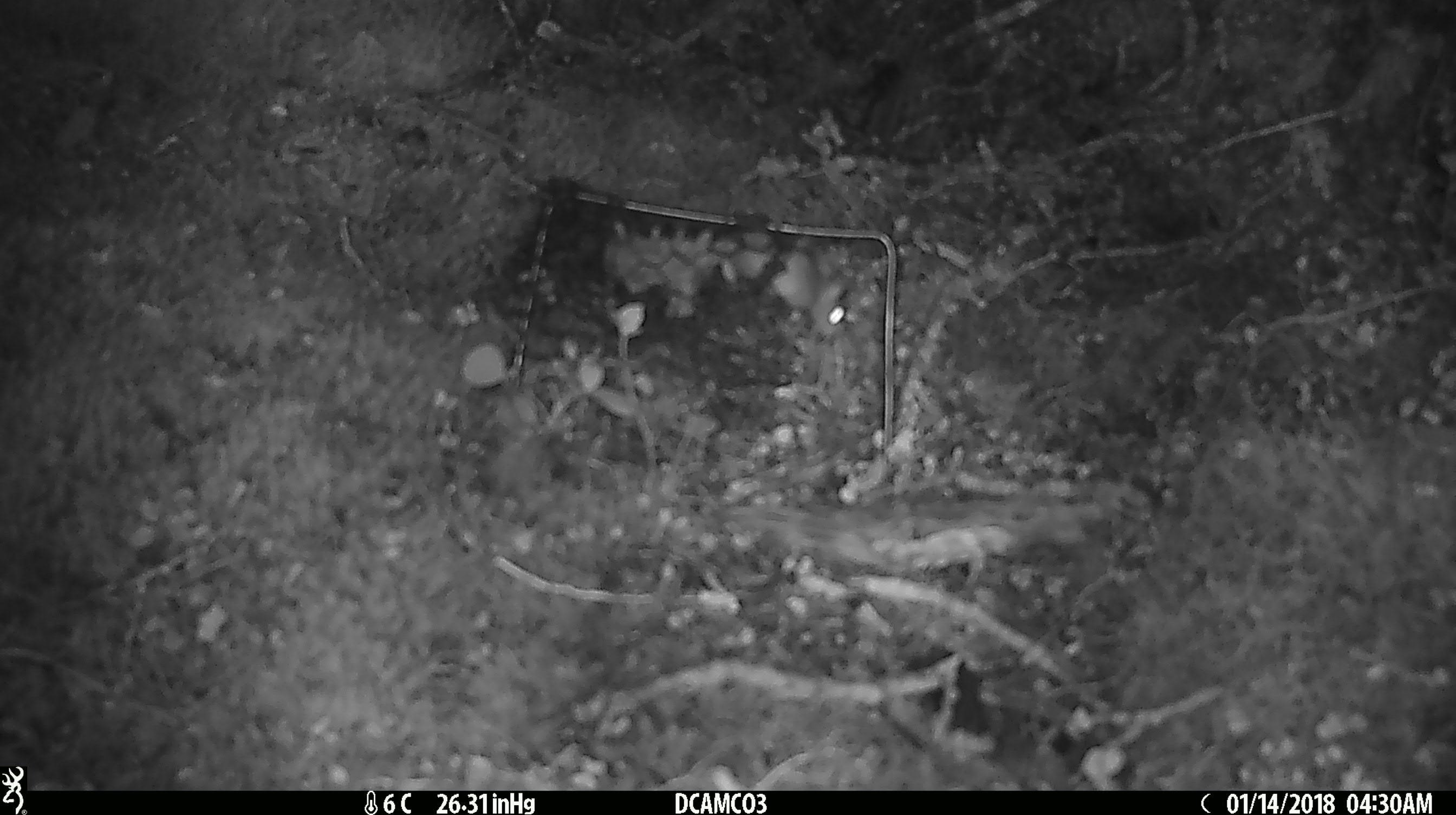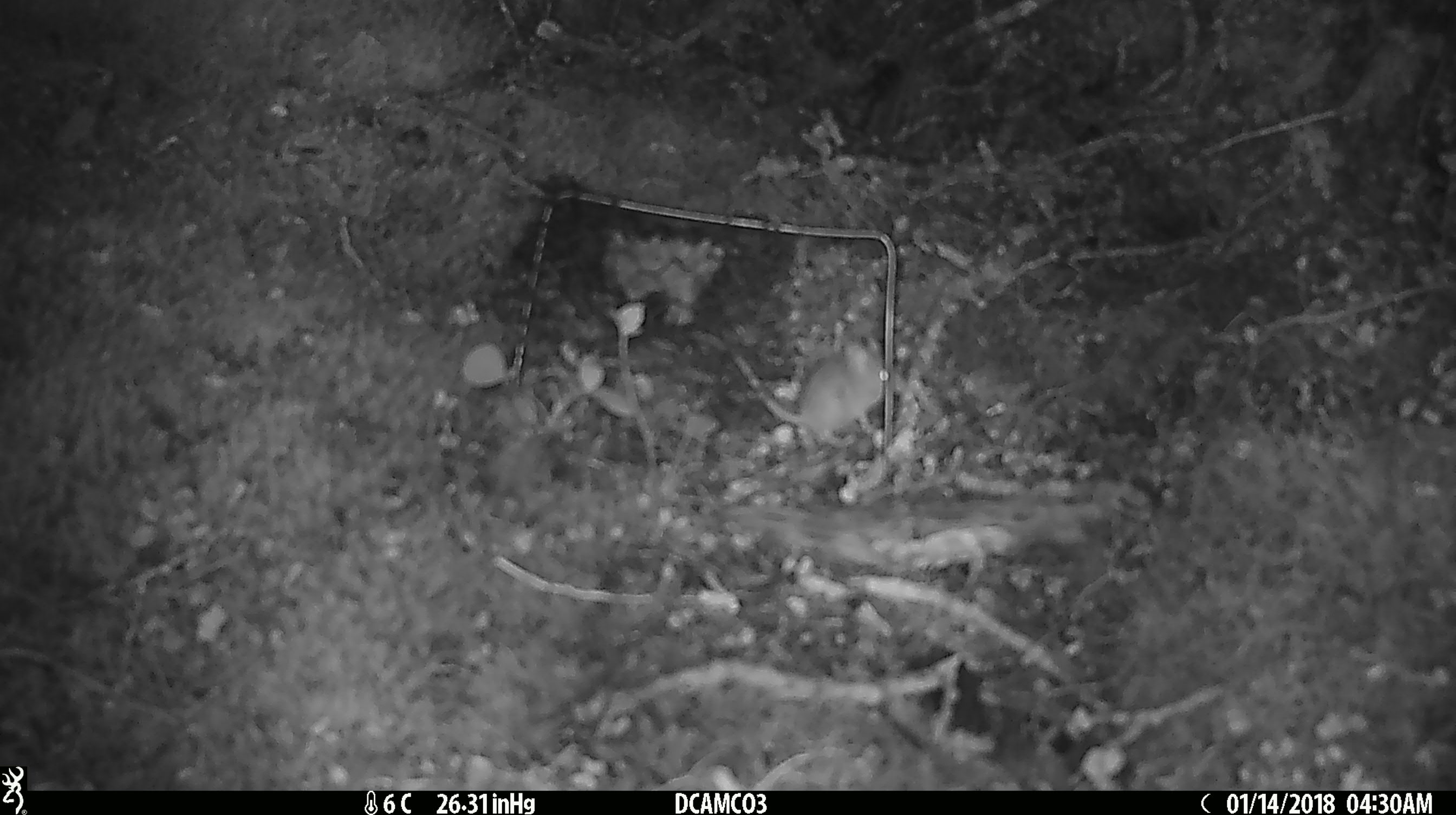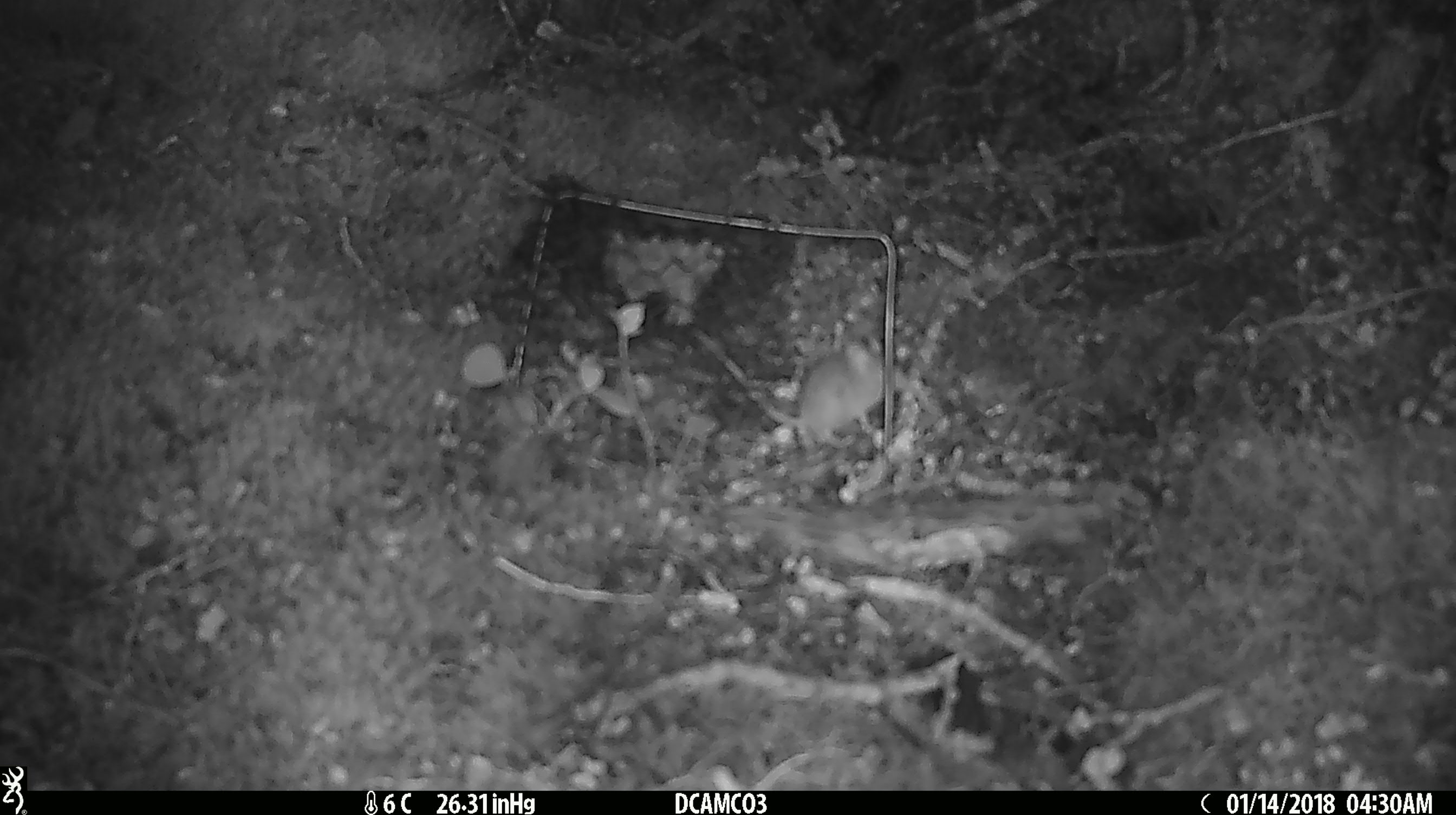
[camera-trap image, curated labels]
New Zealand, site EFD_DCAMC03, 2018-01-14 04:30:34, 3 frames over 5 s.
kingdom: Animalia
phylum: Chordata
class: Mammalia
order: Rodentia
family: Muridae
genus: Mus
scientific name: Mus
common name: mouse